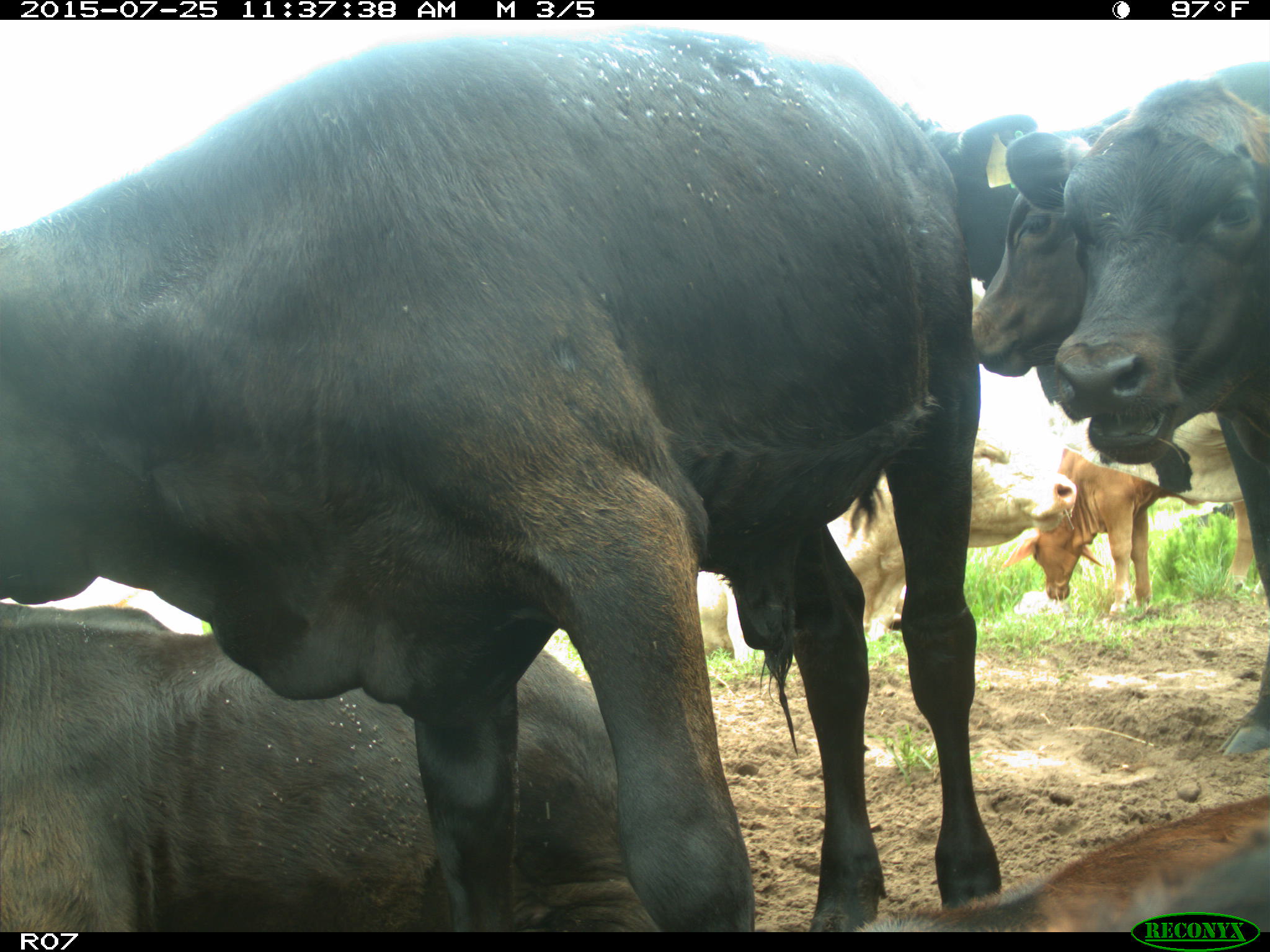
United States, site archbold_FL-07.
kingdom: Animalia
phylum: Chordata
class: Mammalia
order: Artiodactyla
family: Bovidae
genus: Bos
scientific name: Bos taurus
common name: domestic cow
Bos taurus (domestic cow).